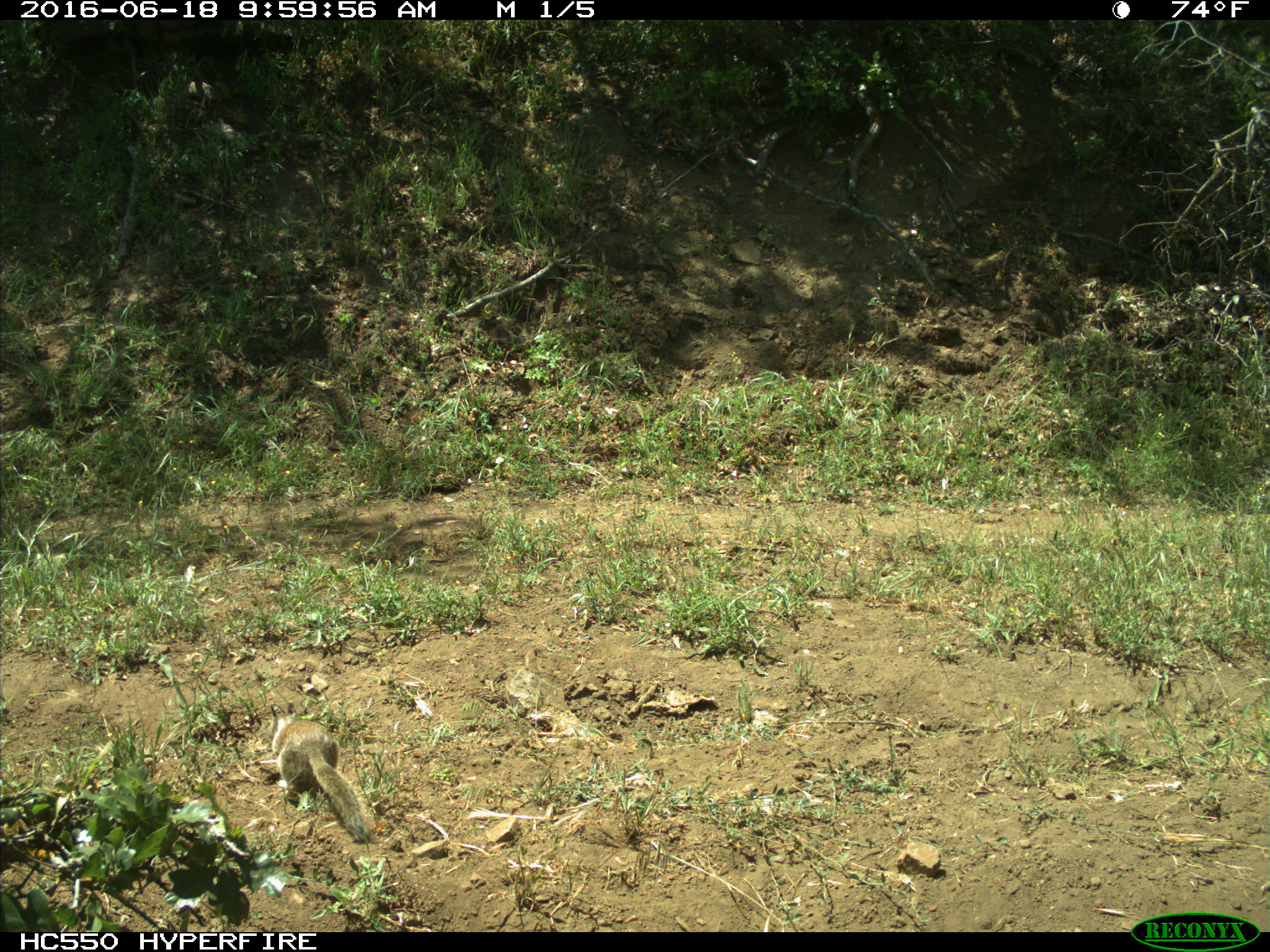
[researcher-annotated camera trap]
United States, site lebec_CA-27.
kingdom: Animalia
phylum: Chordata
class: Mammalia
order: Rodentia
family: Sciuridae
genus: Otospermophilus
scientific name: Otospermophilus beecheyi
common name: california ground squirrel